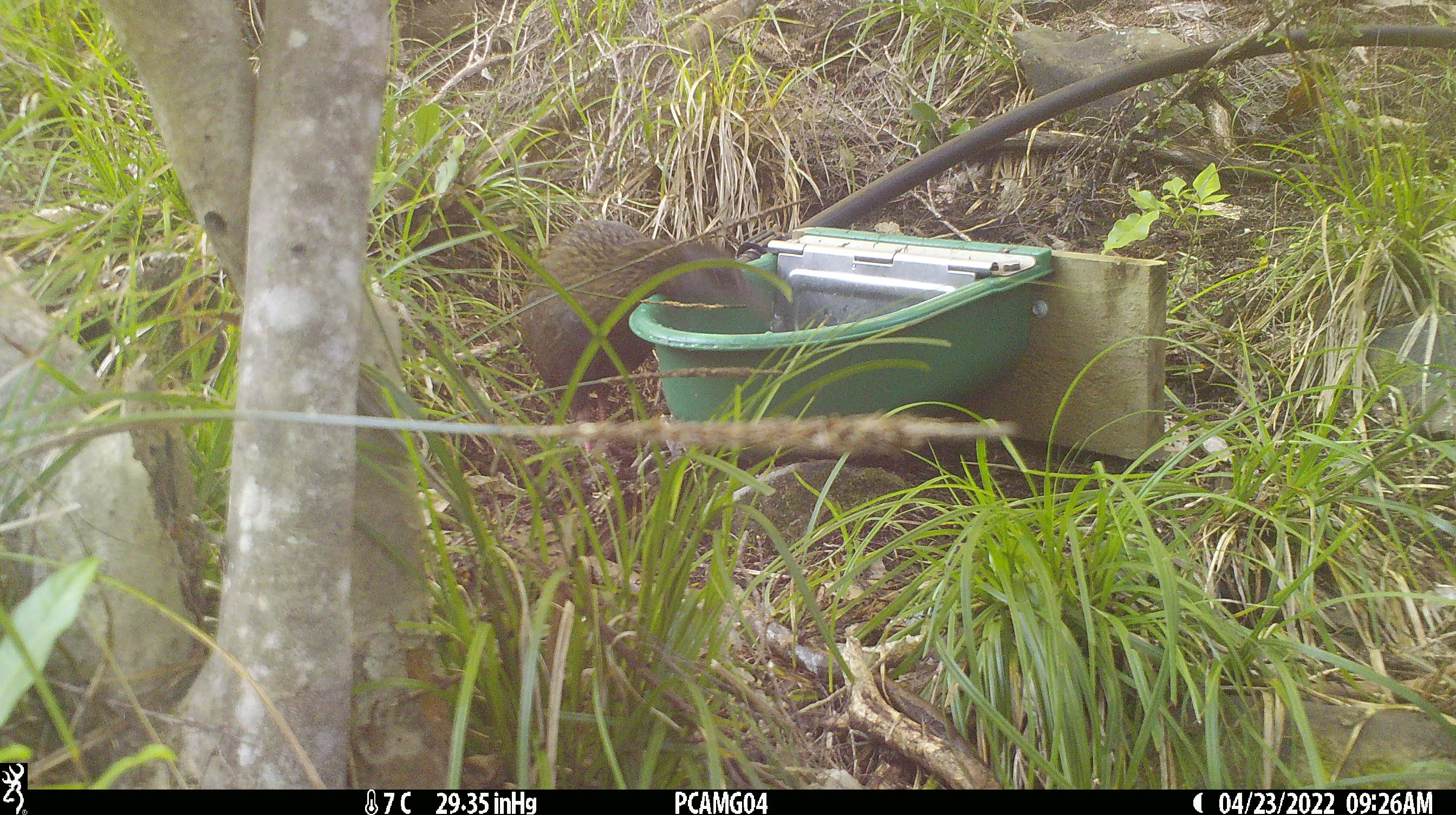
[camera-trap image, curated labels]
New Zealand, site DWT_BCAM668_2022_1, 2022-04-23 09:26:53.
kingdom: Animalia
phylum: Chordata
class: Aves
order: Gruiformes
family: Rallidae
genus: Gallirallus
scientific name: Gallirallus australis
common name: weka